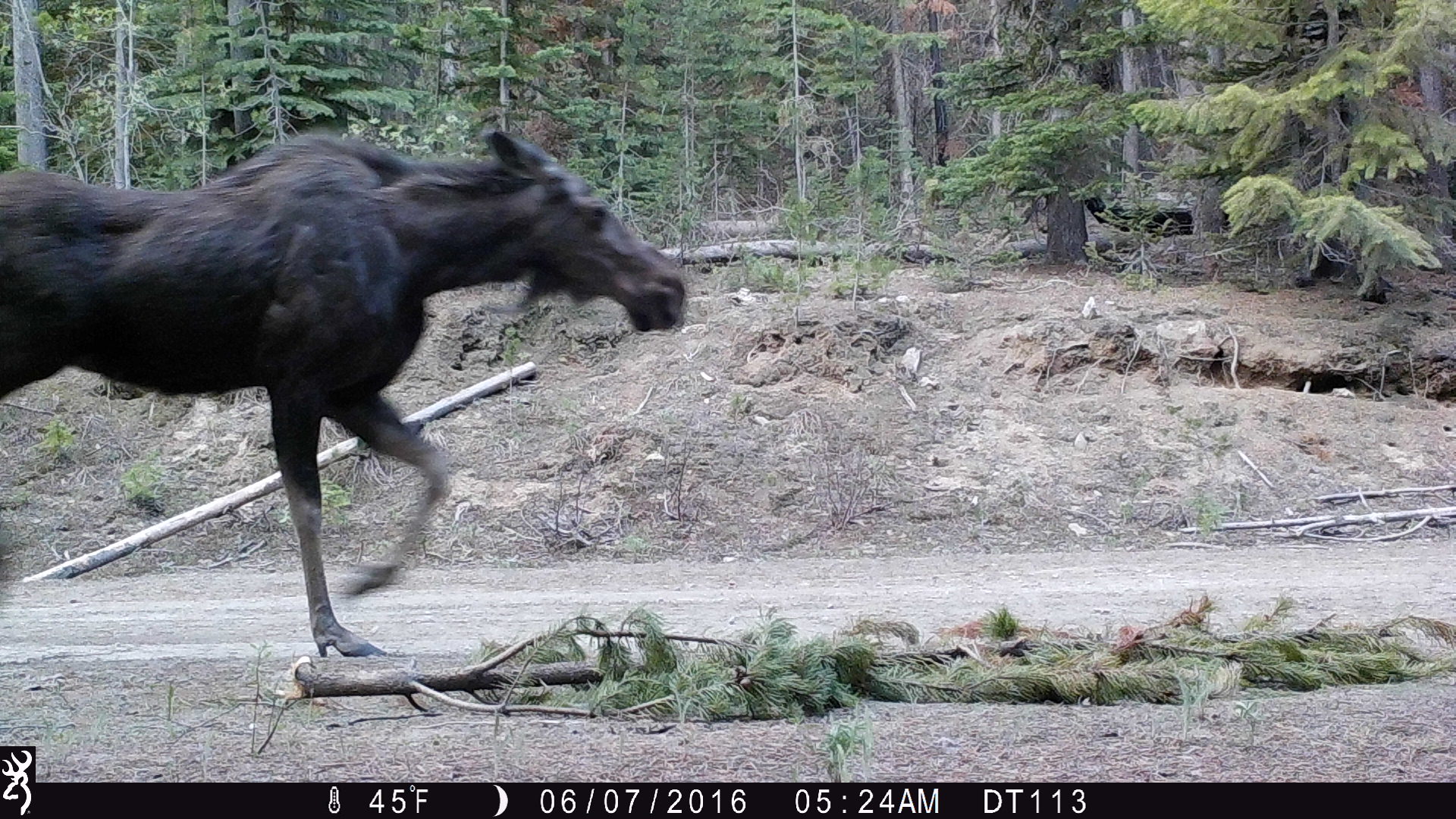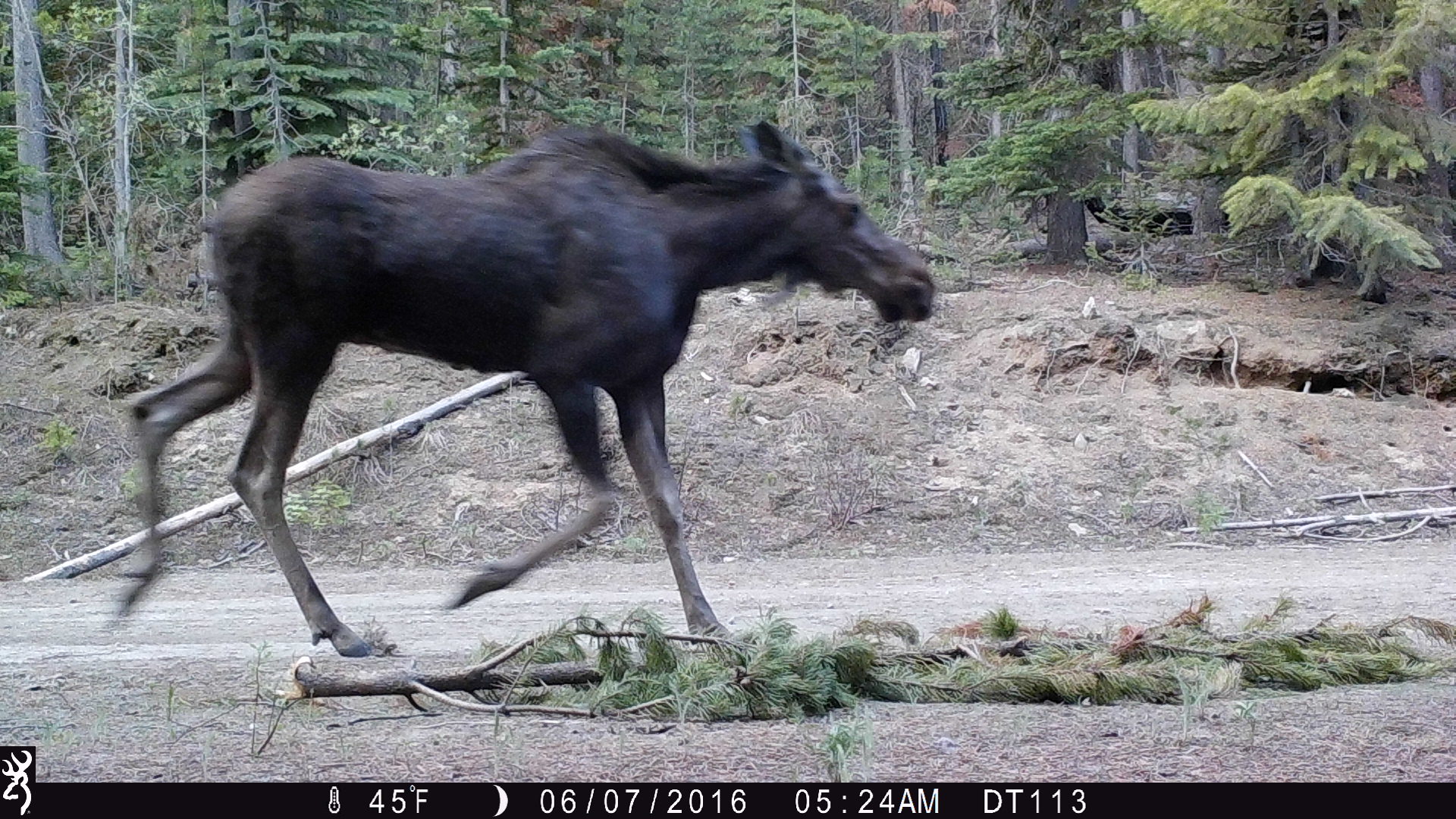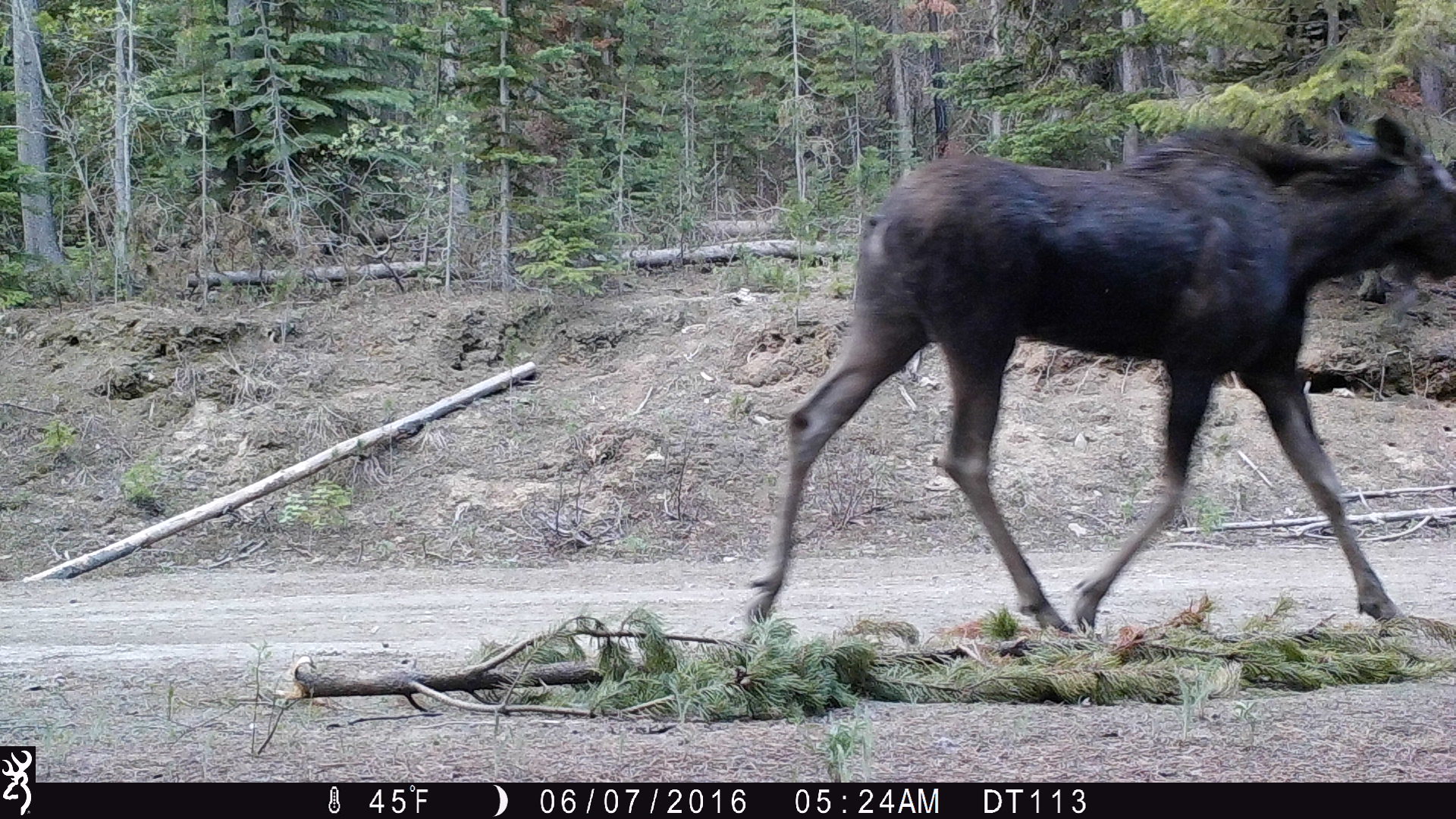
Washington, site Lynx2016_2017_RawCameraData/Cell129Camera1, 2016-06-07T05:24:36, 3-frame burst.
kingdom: Animalia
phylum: Chordata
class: Mammalia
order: Artiodactyla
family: Cervidae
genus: Alces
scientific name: Alces alces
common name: moose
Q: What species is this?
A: Alces alces (moose).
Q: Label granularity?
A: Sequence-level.